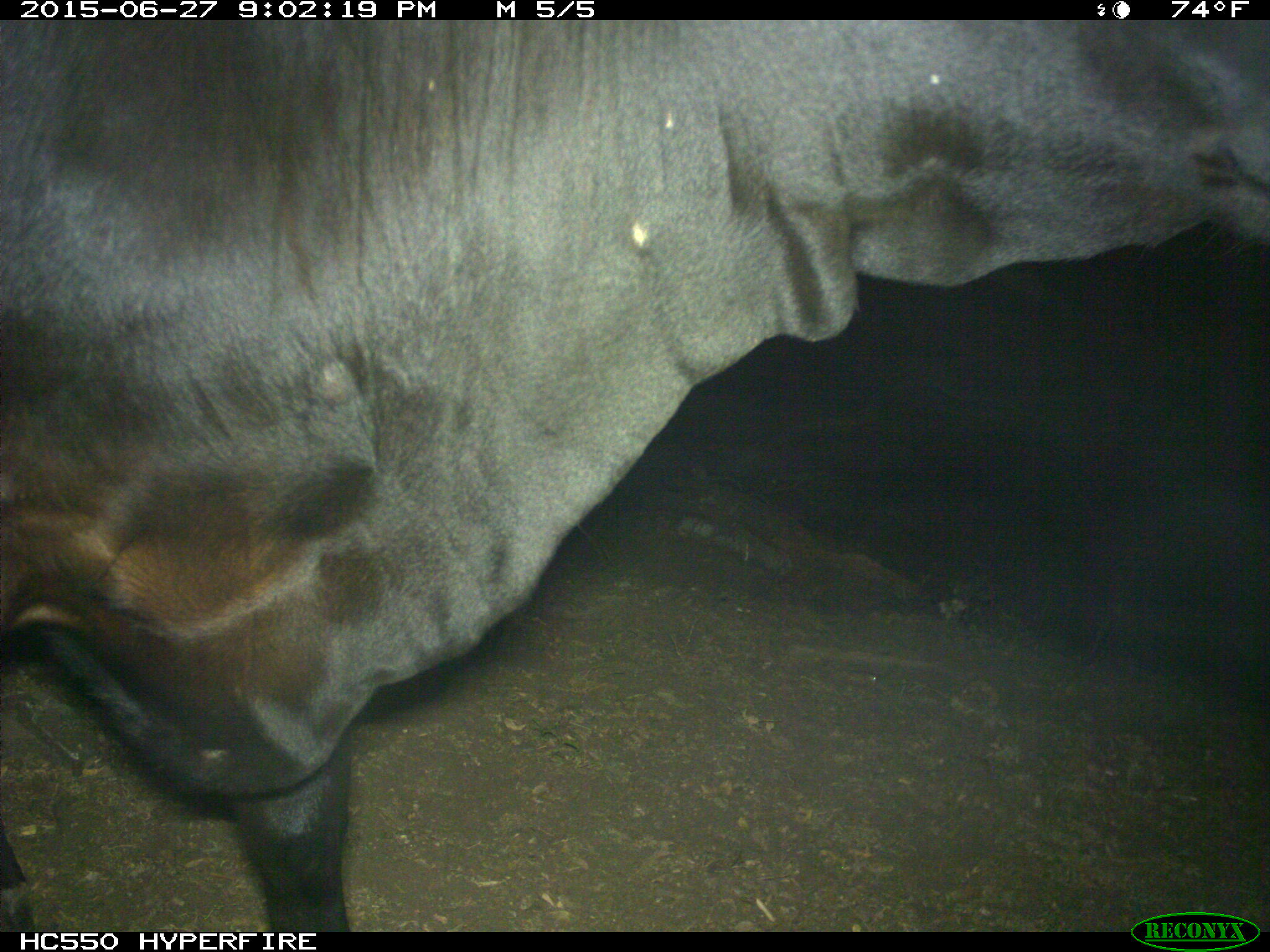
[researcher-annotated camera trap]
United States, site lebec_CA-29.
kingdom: Animalia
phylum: Chordata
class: Mammalia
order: Artiodactyla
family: Bovidae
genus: Bos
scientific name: Bos taurus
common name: domestic cow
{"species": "Bos taurus (domestic cow)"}